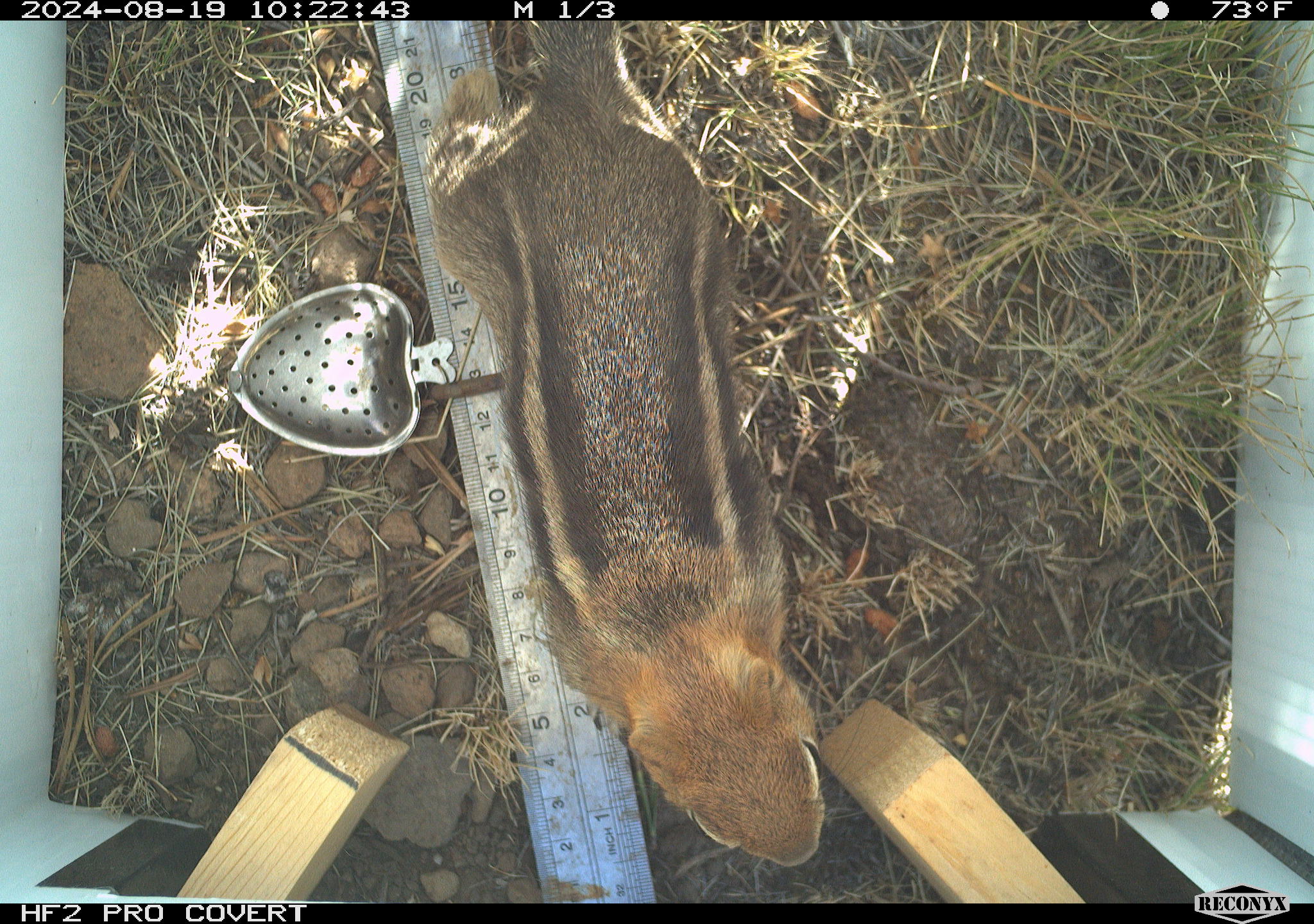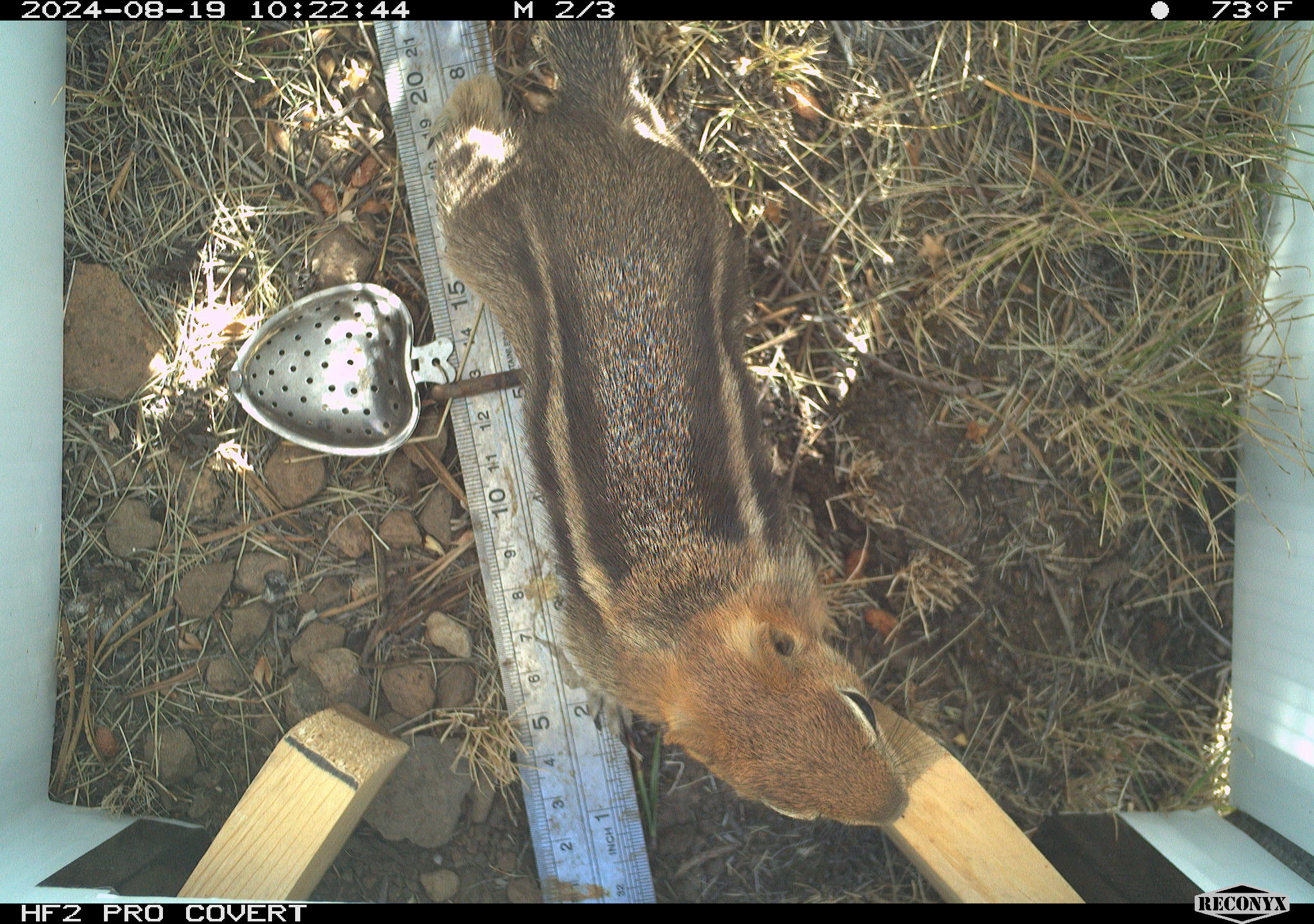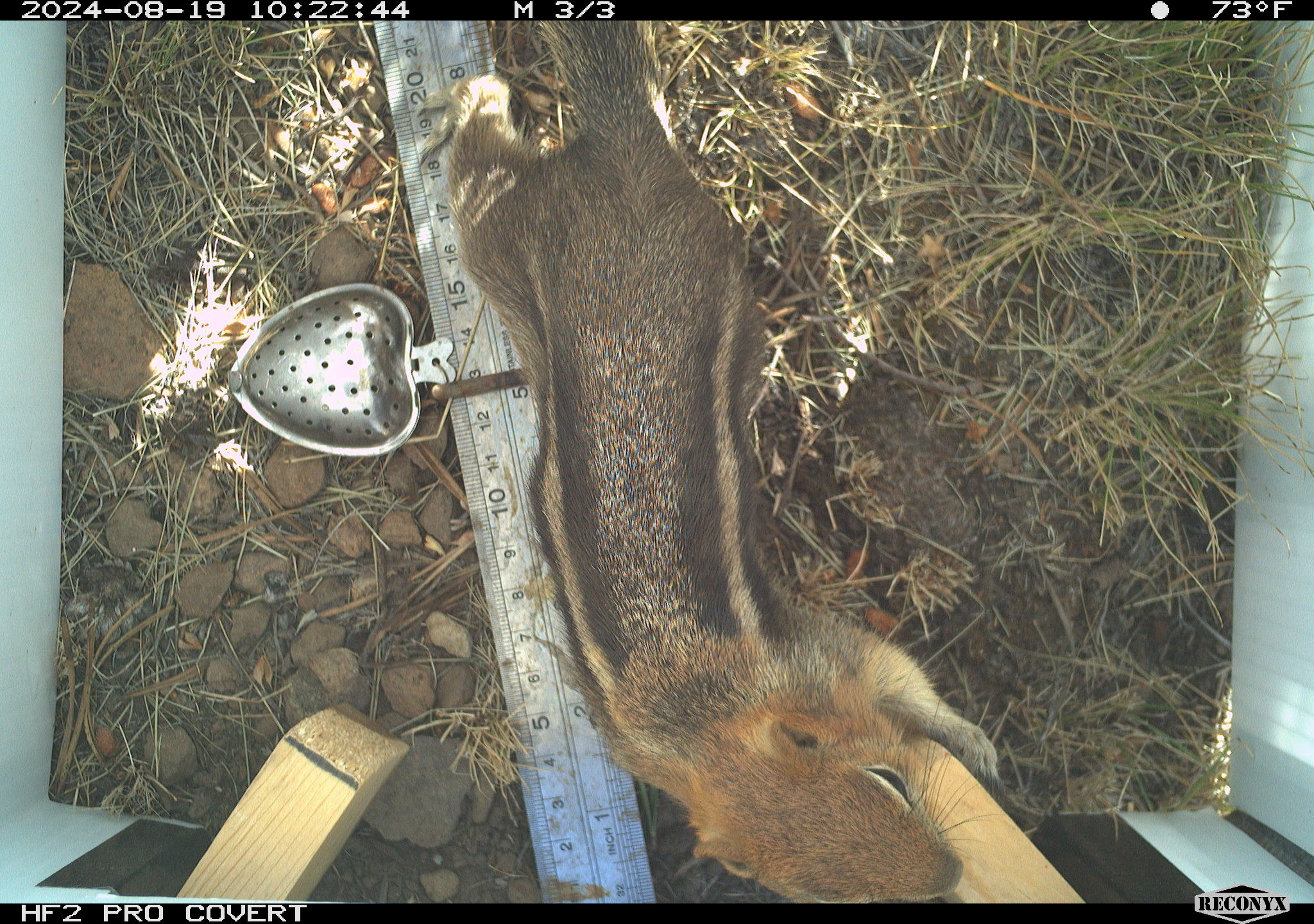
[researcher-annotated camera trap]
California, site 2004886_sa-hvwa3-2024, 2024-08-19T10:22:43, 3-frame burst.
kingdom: Animalia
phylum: Chordata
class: Mammalia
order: Rodentia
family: Sciuridae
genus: Callospermophilus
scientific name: Callospermophilus lateralis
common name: golden mantled ground squirrel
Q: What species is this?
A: Golden mantled ground squirrel (Callospermophilus lateralis).